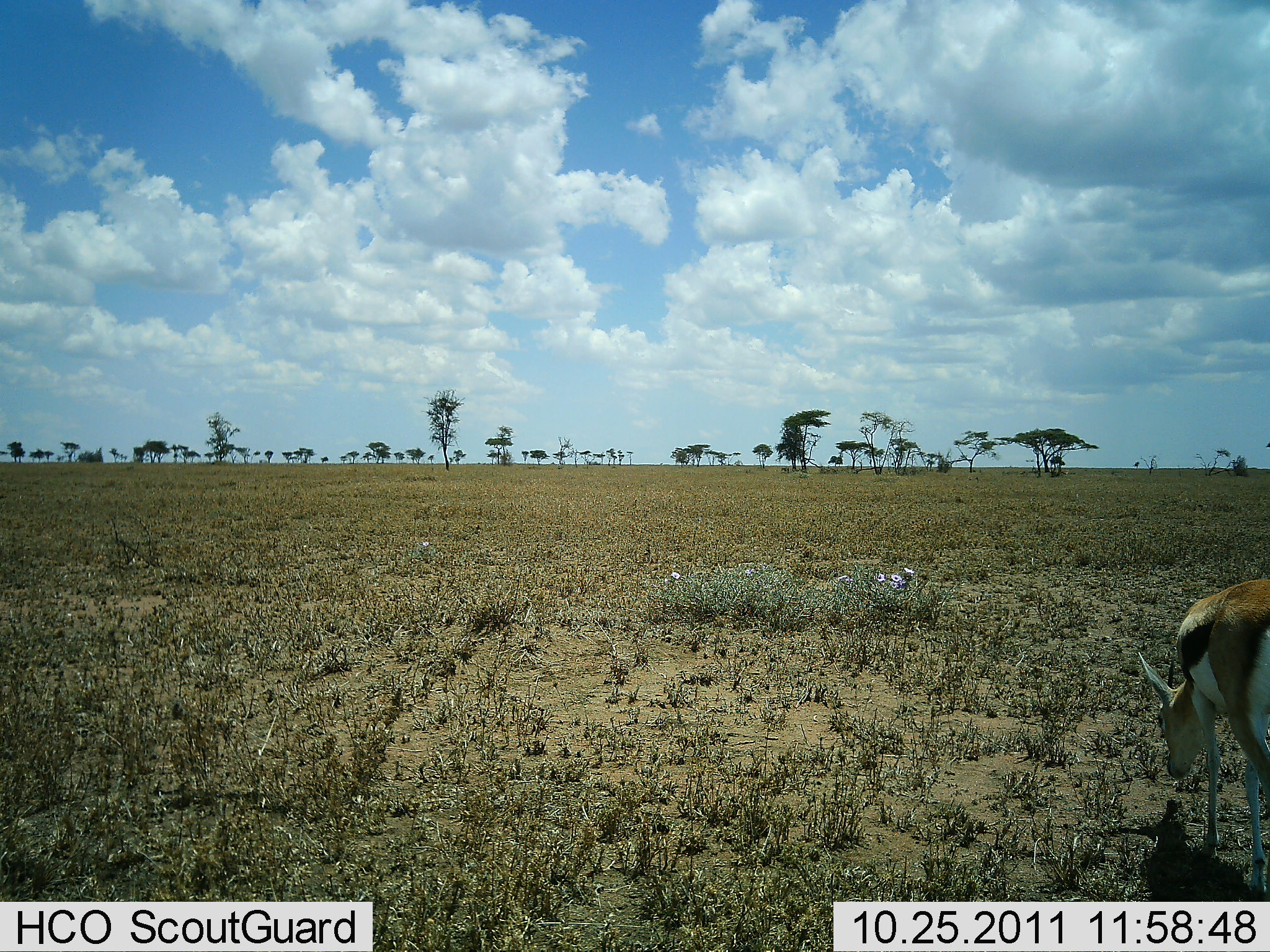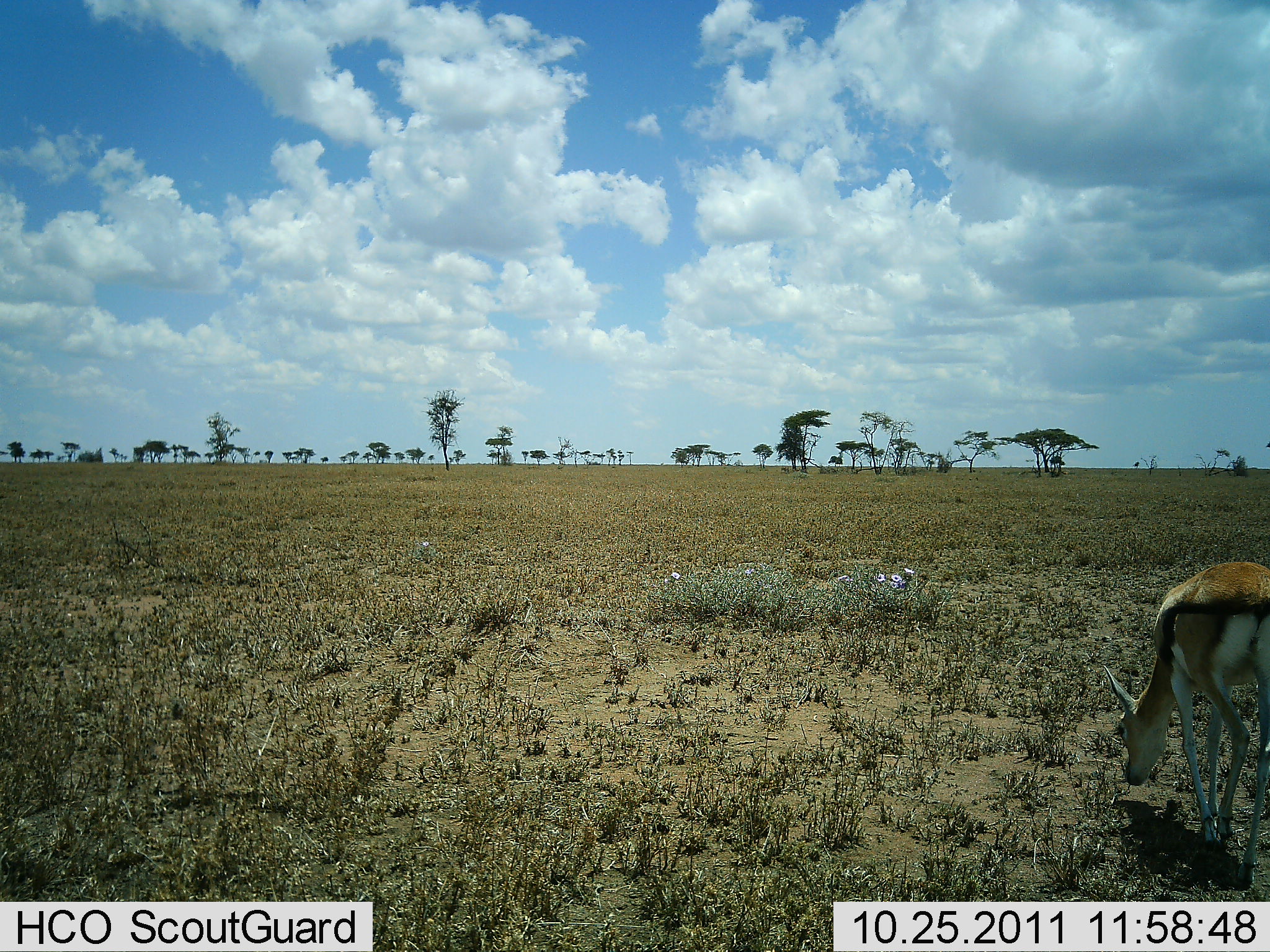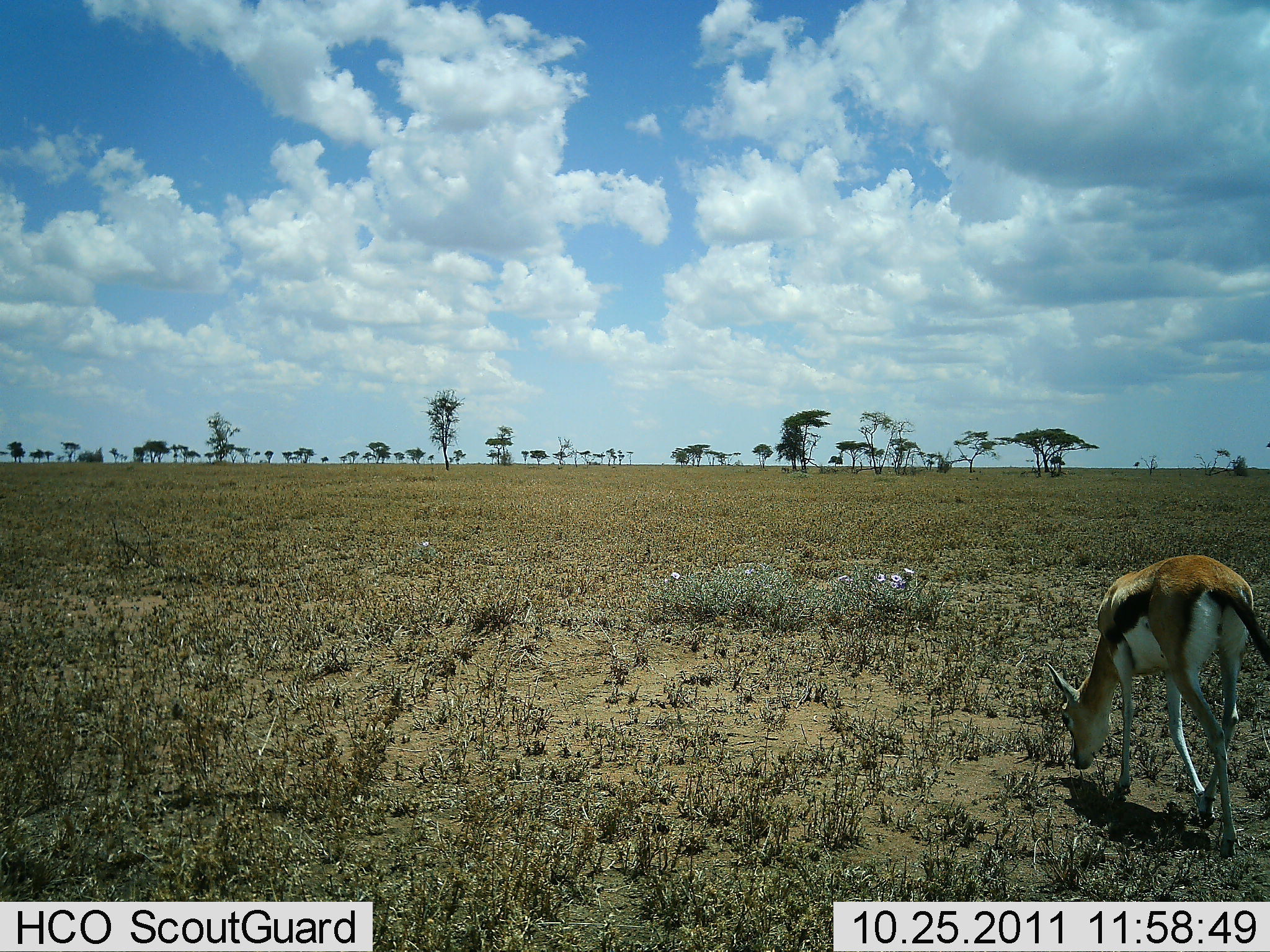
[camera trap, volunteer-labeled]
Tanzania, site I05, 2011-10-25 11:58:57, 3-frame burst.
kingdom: Animalia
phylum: Chordata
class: Mammalia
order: Artiodactyla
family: Bovidae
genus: Eudorcas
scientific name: Eudorcas thomsonii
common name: thomson's gazelle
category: gazellethomsons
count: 1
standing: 0%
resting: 0%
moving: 50%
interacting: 0%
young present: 10%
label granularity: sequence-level